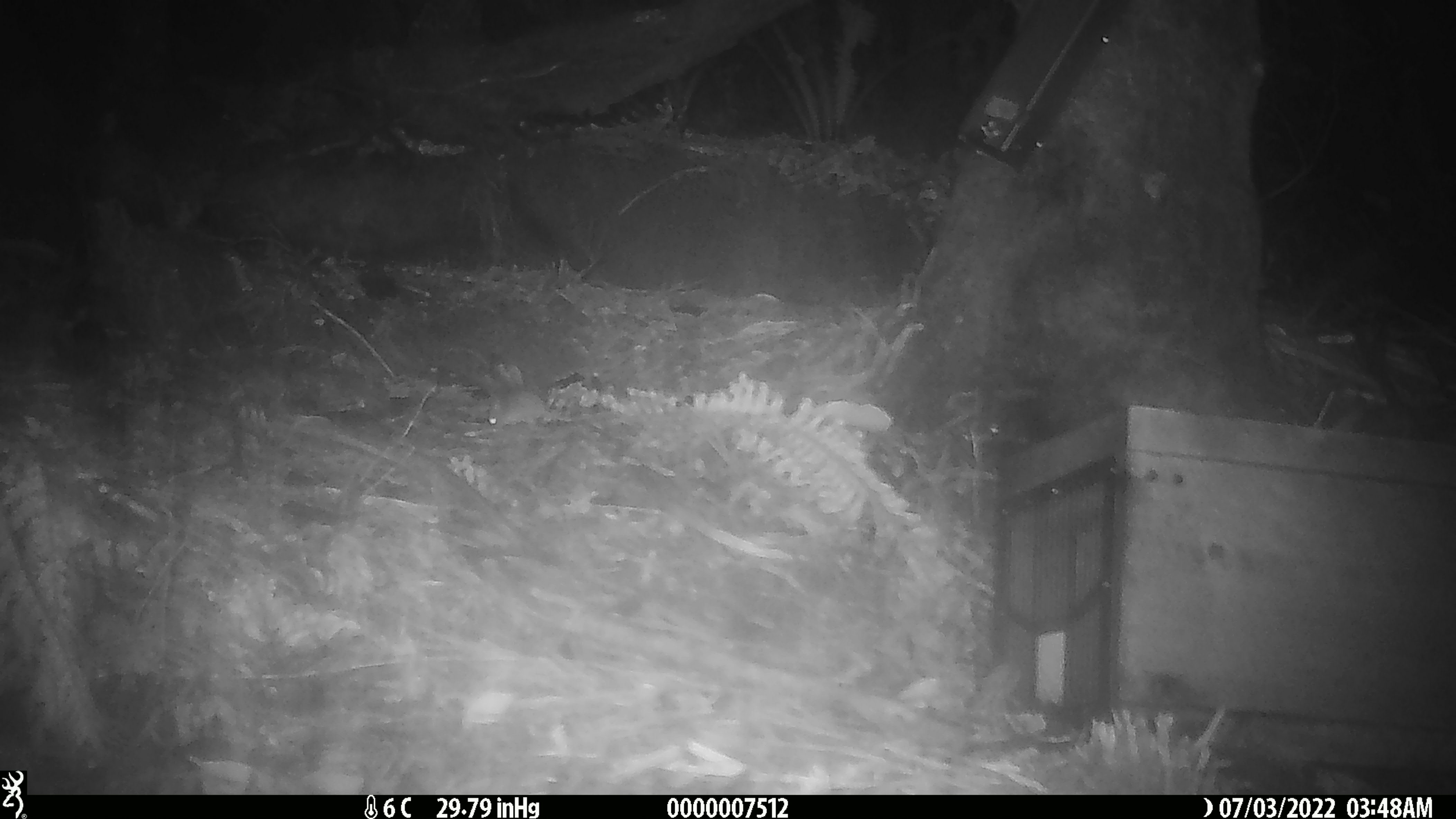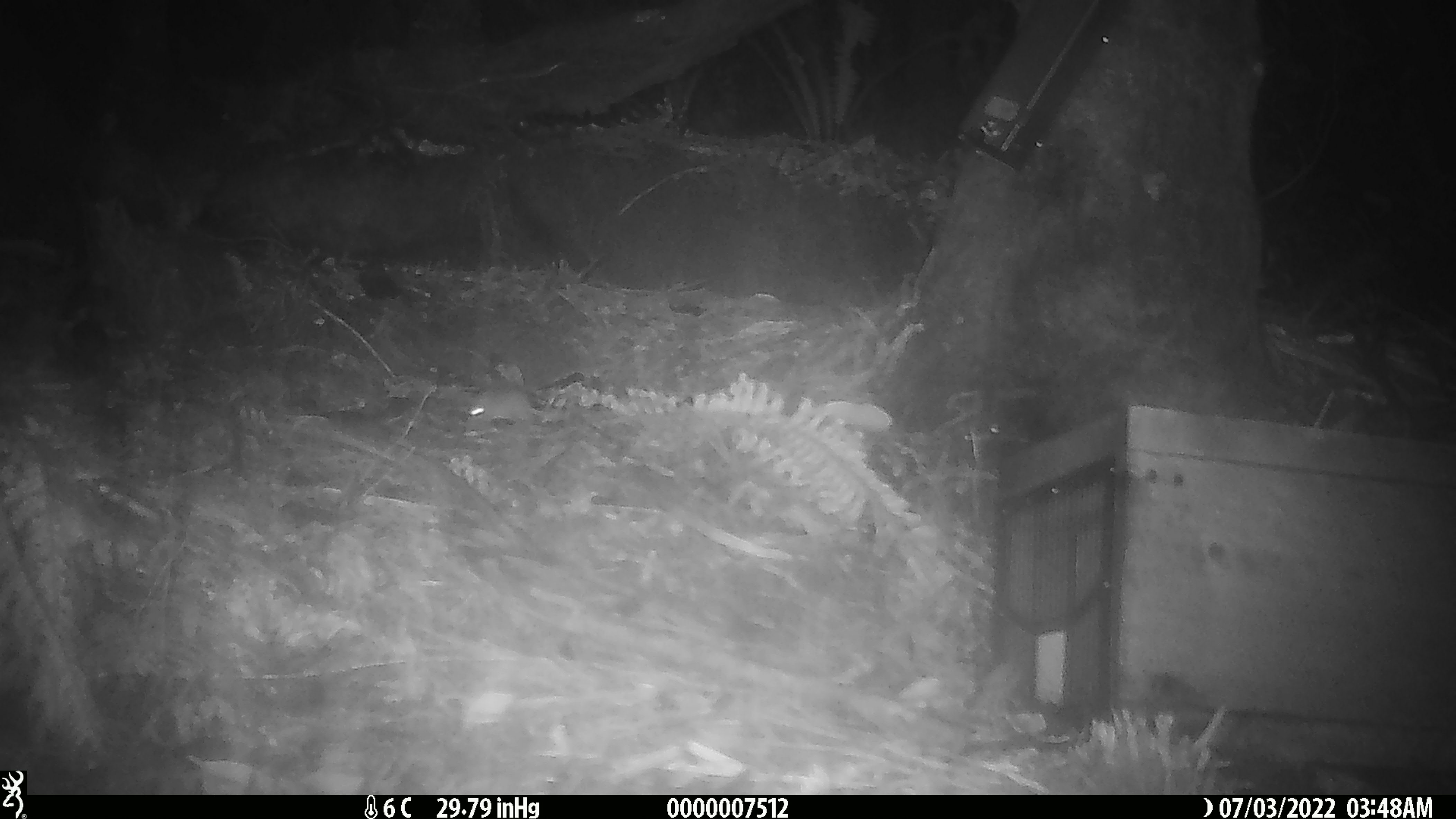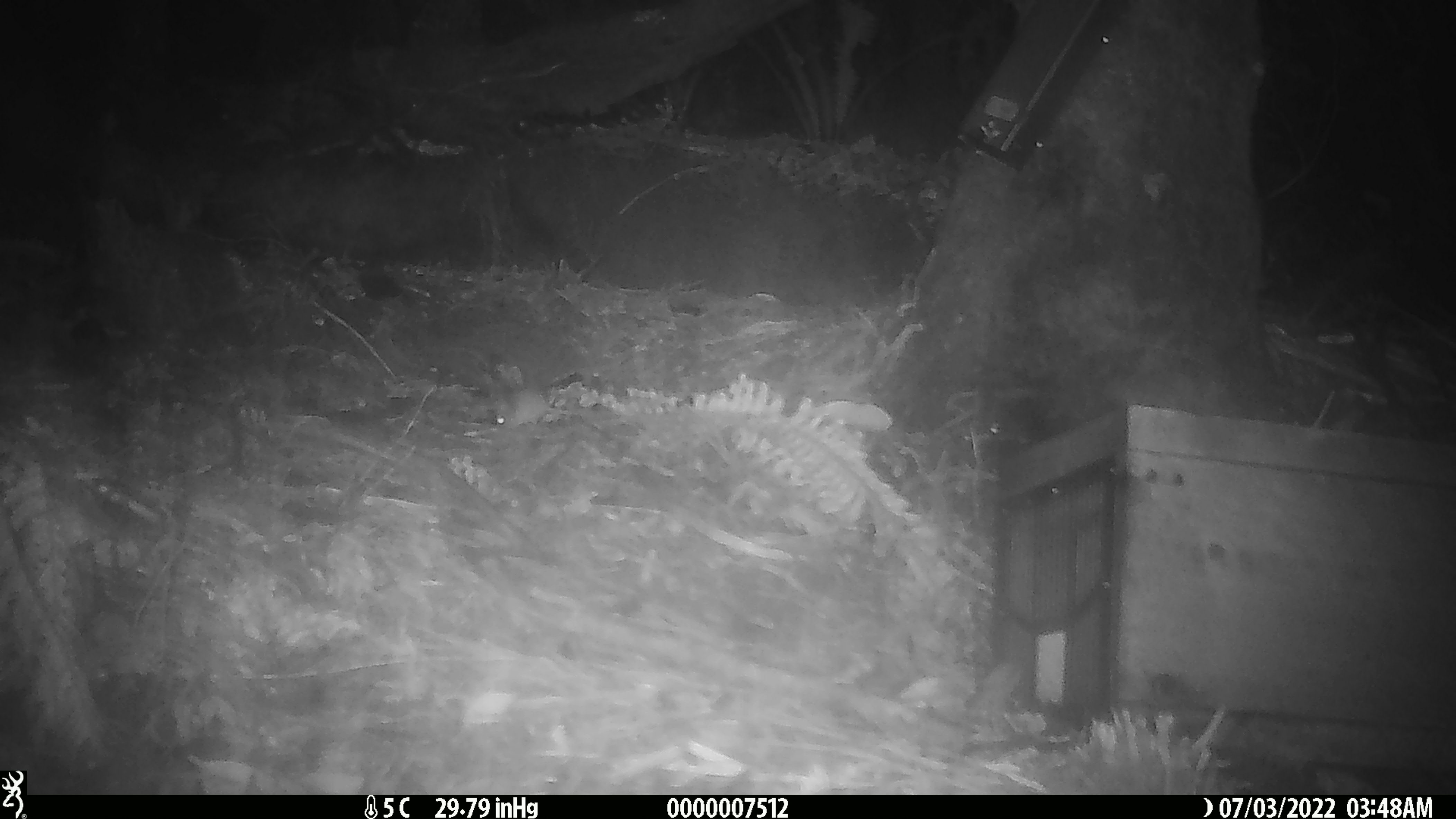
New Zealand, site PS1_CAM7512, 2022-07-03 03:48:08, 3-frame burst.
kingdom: Animalia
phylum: Chordata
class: Mammalia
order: Rodentia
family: Muridae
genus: Mus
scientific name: Mus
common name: mouse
Mouse (Mus).